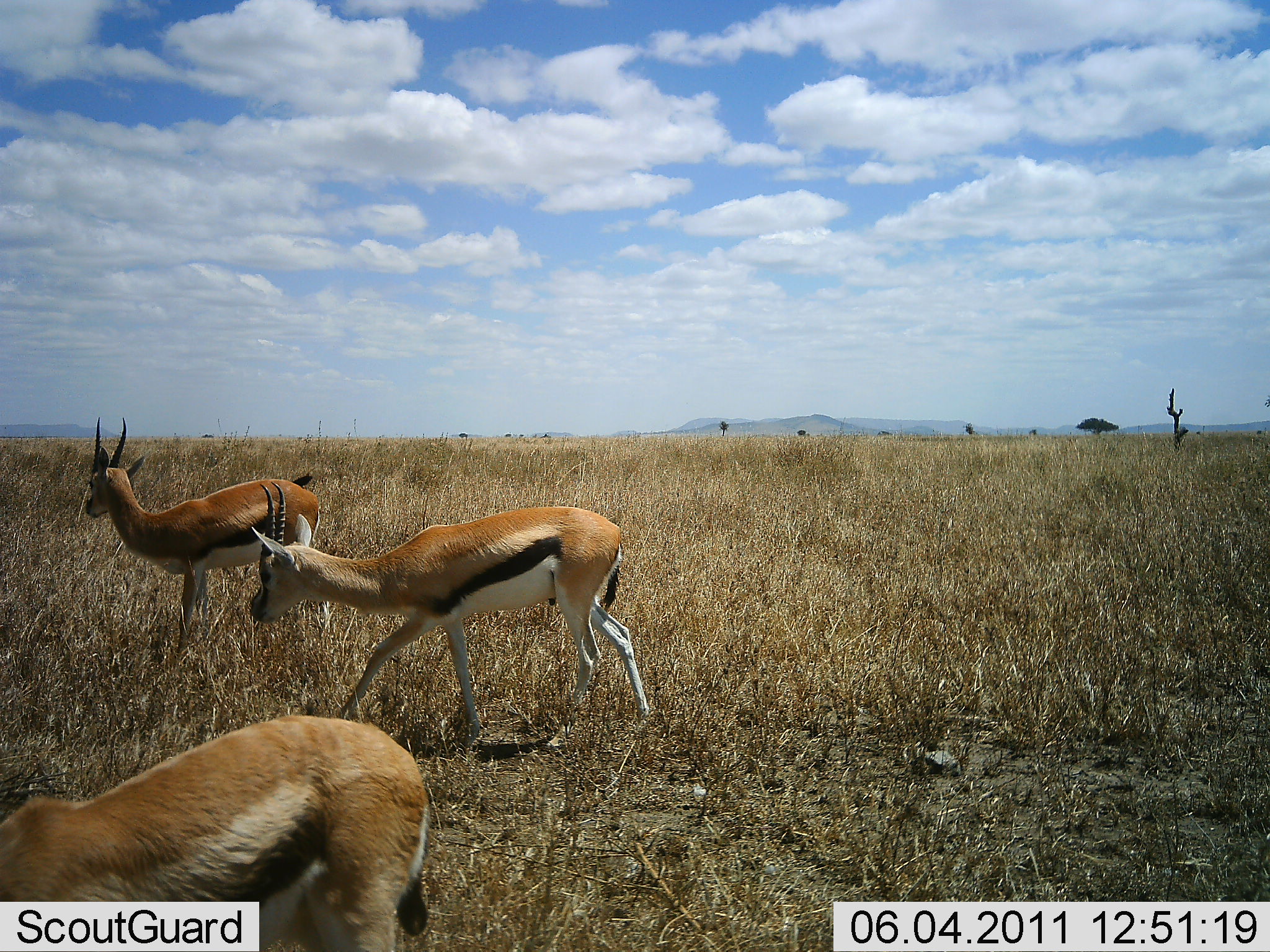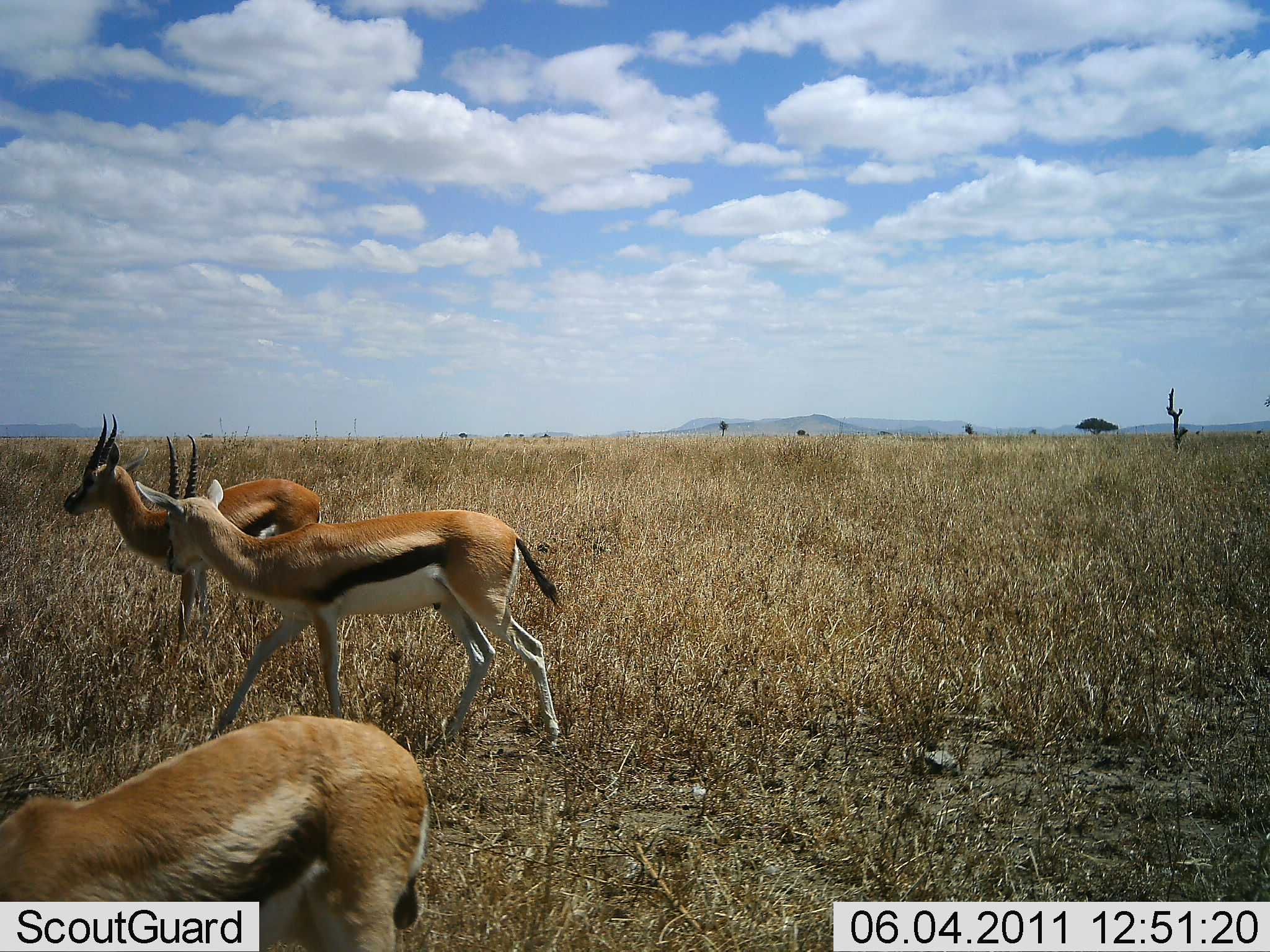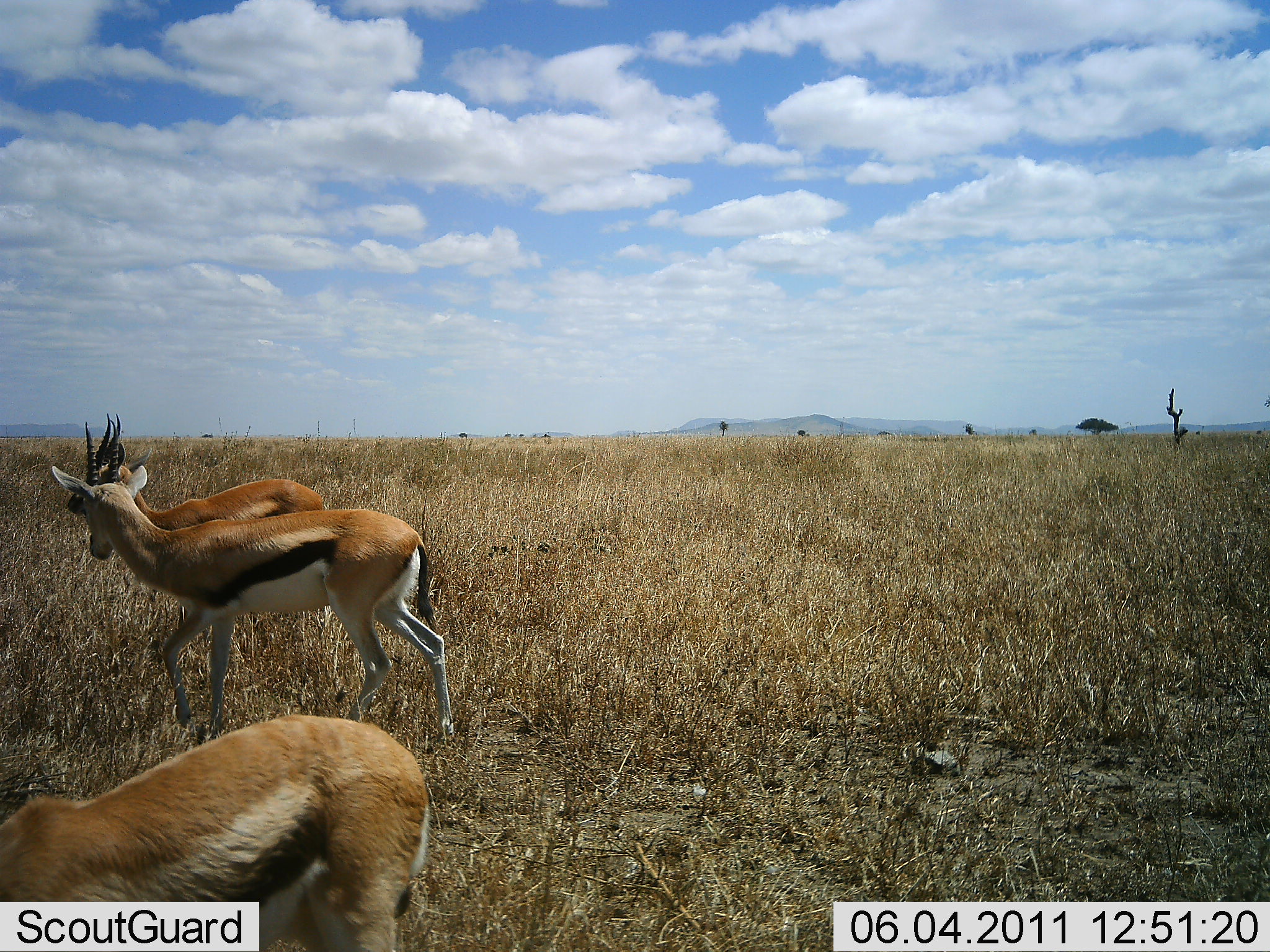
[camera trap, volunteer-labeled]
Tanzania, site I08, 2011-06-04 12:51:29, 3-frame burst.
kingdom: Animalia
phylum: Chordata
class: Mammalia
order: Artiodactyla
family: Bovidae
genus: Eudorcas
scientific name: Eudorcas thomsonii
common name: thomson's gazelle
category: gazellethomsons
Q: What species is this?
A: Gazellethomsons (thomson's gazelle) (Eudorcas thomsonii).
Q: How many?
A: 3.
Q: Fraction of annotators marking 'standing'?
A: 54%.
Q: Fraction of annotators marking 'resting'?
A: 0%.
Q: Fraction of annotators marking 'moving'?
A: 77%.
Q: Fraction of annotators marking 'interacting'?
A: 8%.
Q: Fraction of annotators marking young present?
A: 0%.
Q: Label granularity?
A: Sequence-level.